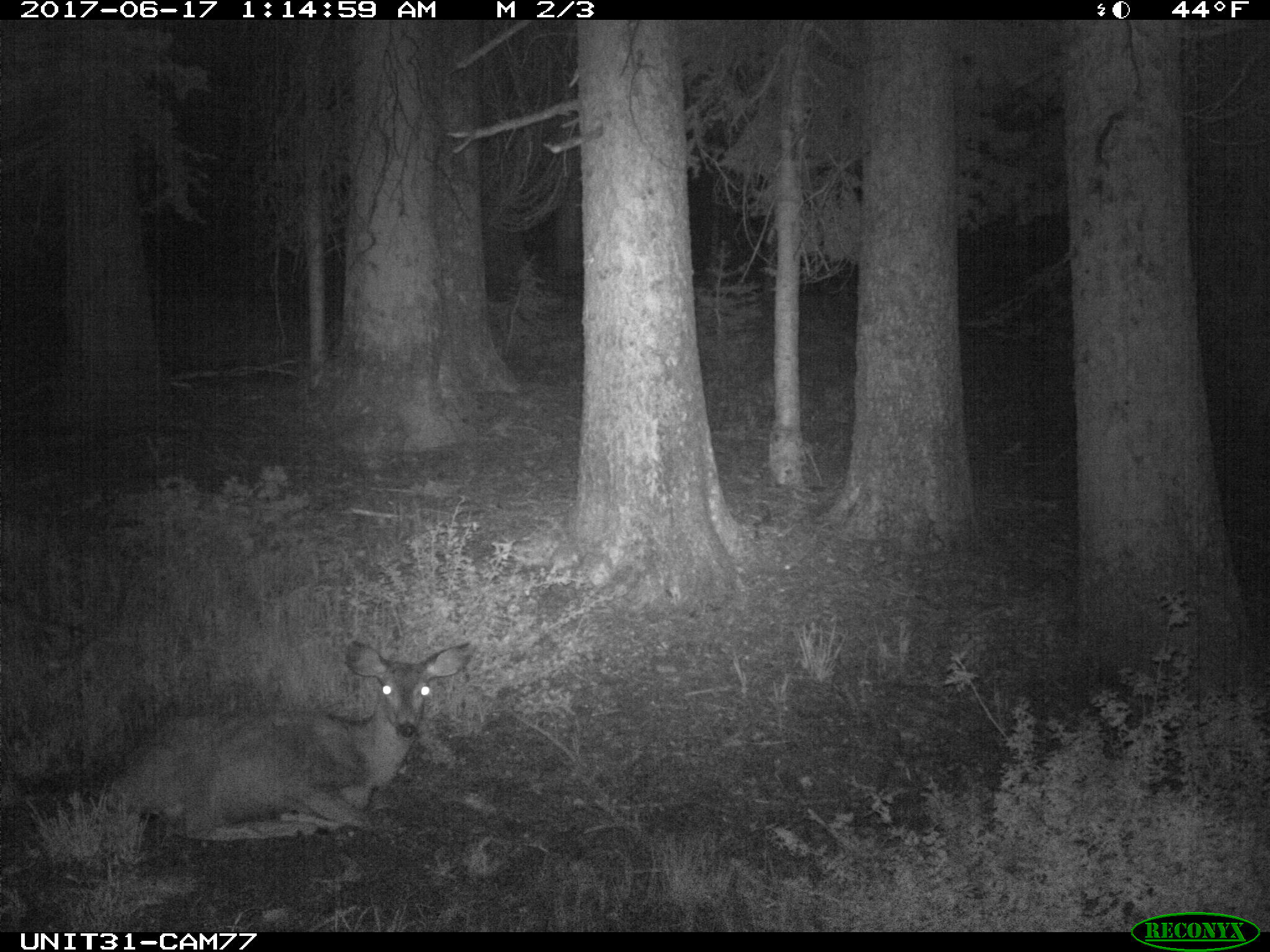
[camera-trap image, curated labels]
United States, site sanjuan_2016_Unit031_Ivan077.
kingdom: Animalia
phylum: Chordata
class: Mammalia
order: Artiodactyla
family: Cervidae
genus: Odocoileus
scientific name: Odocoileus hemionus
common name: mule deer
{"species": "Odocoileus hemionus (mule deer)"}